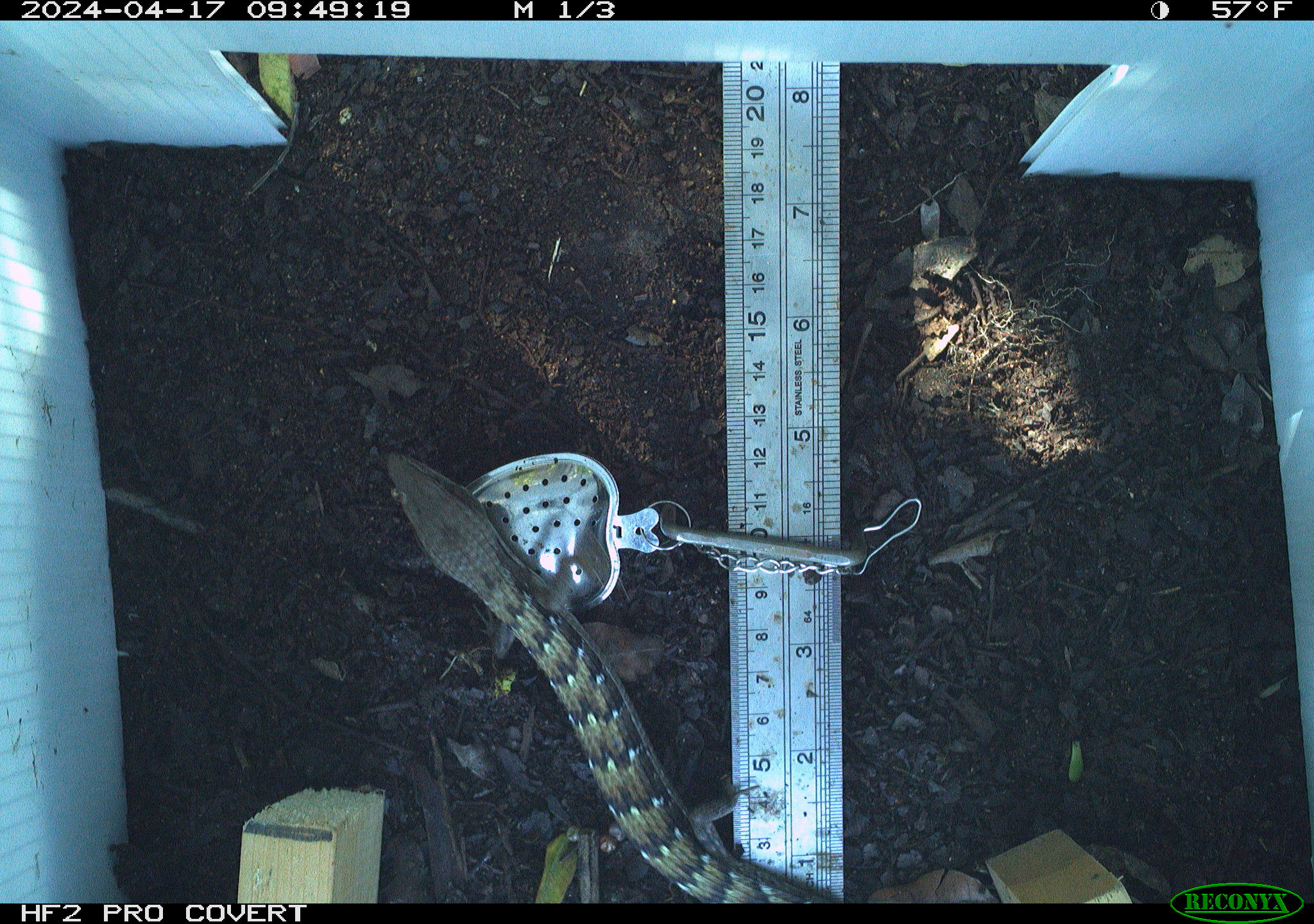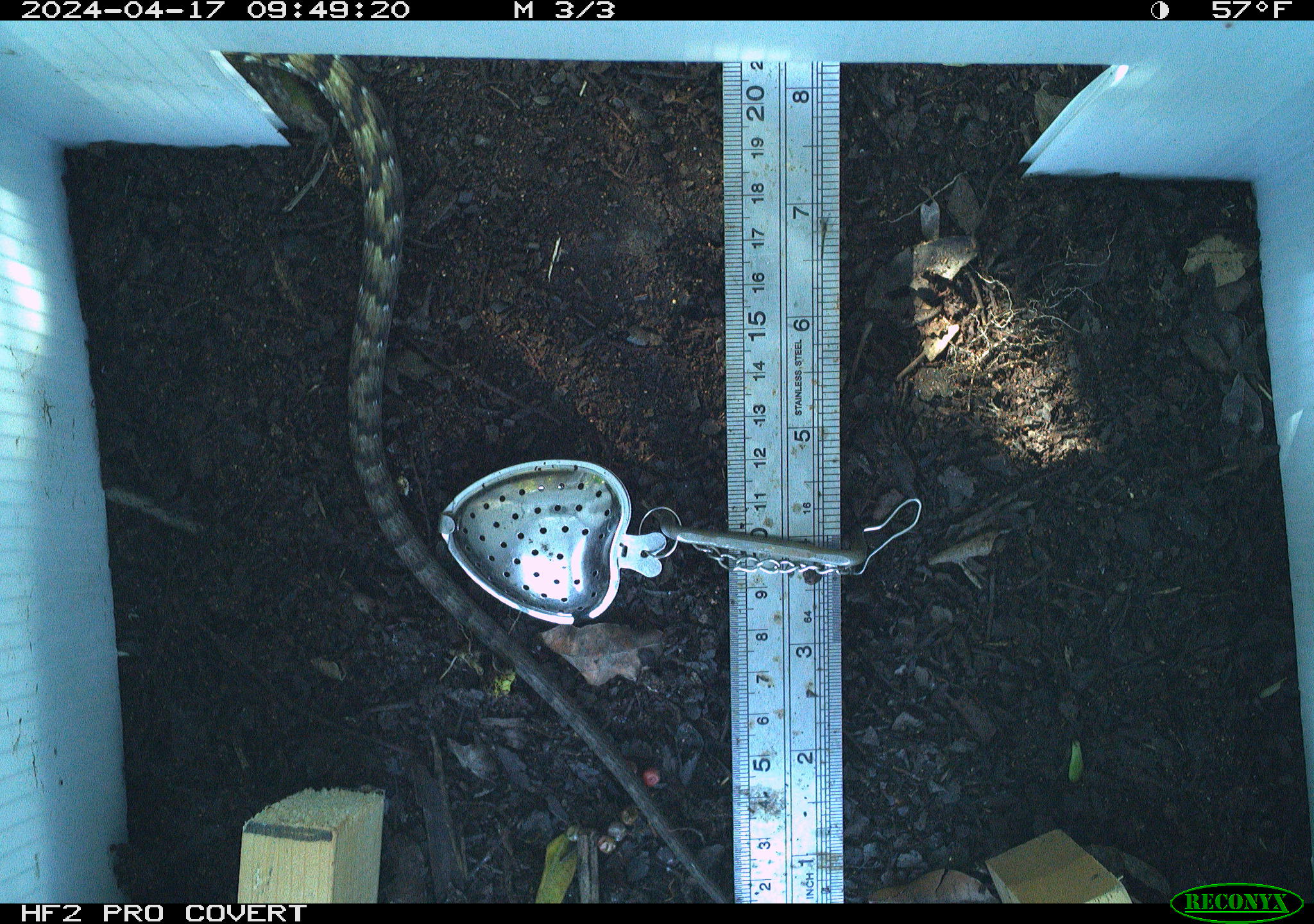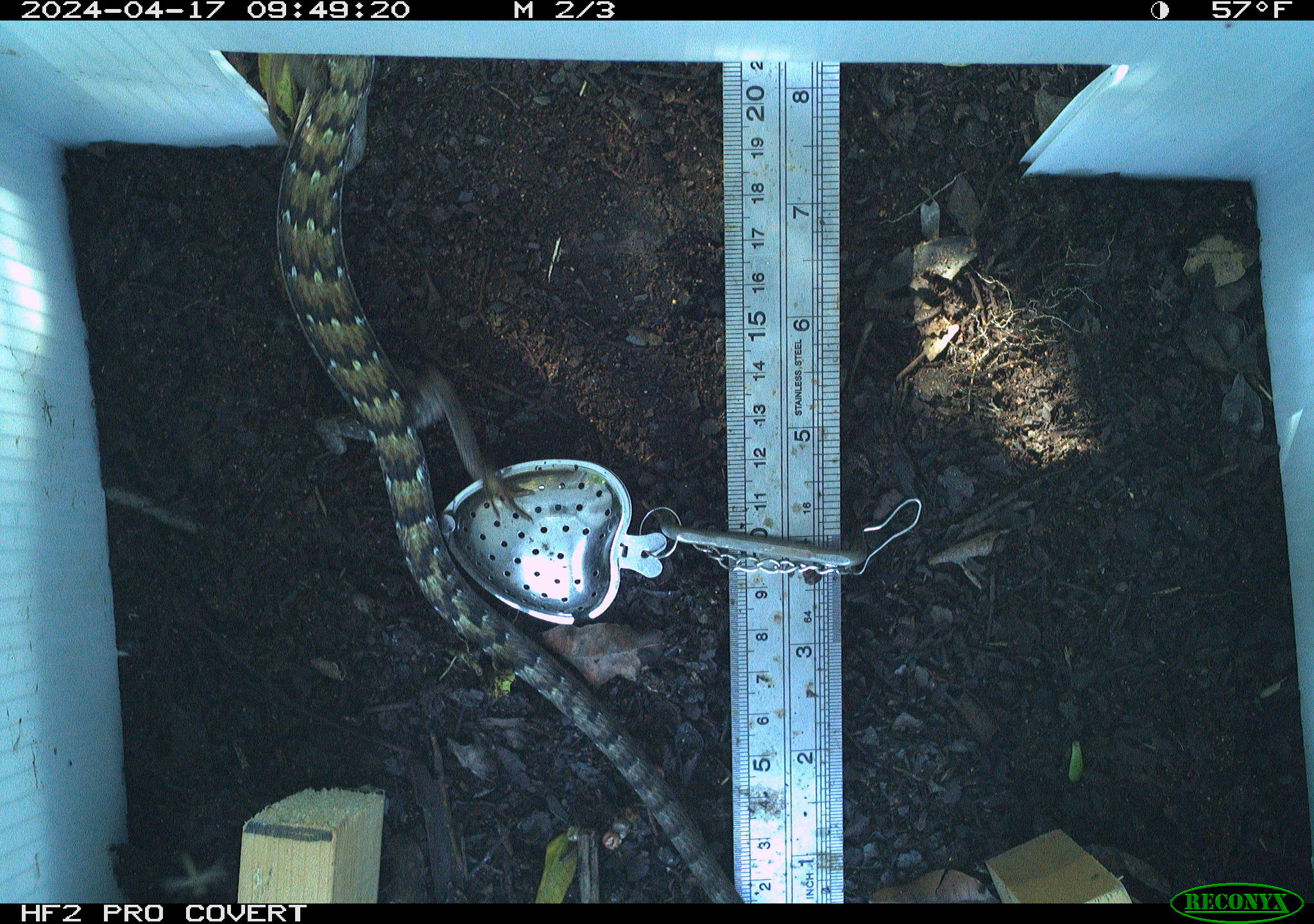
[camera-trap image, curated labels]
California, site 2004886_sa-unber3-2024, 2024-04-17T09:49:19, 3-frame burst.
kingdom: Animalia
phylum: Chordata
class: Reptilia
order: Squamata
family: Anguidae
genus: Elgaria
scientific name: Elgaria multicarinata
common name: southern alligator lizard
Southern alligator lizard (Elgaria multicarinata).